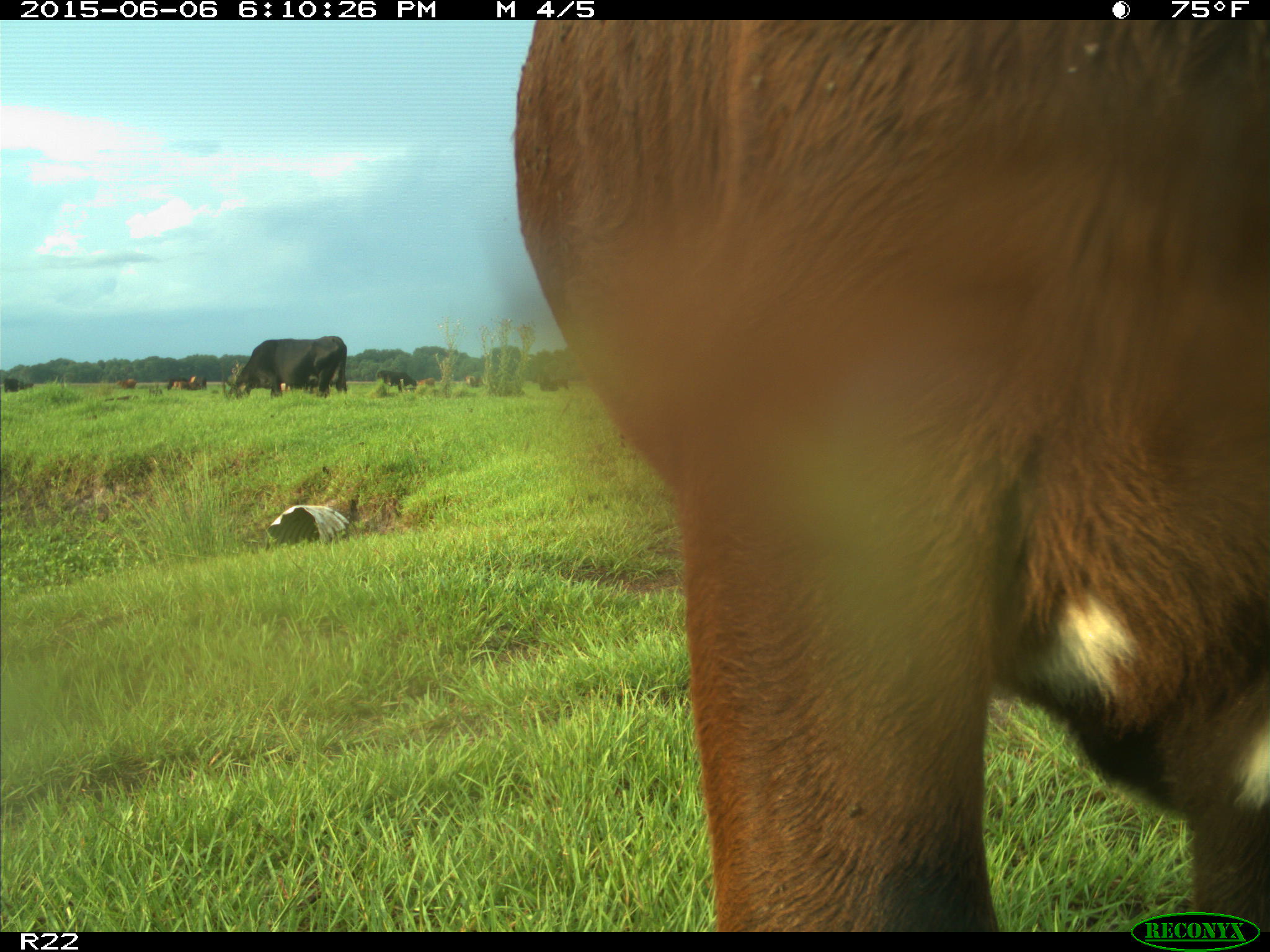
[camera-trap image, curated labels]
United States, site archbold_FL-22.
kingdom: Animalia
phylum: Chordata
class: Mammalia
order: Artiodactyla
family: Bovidae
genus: Bos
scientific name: Bos taurus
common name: domestic cow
Bos taurus (domestic cow).